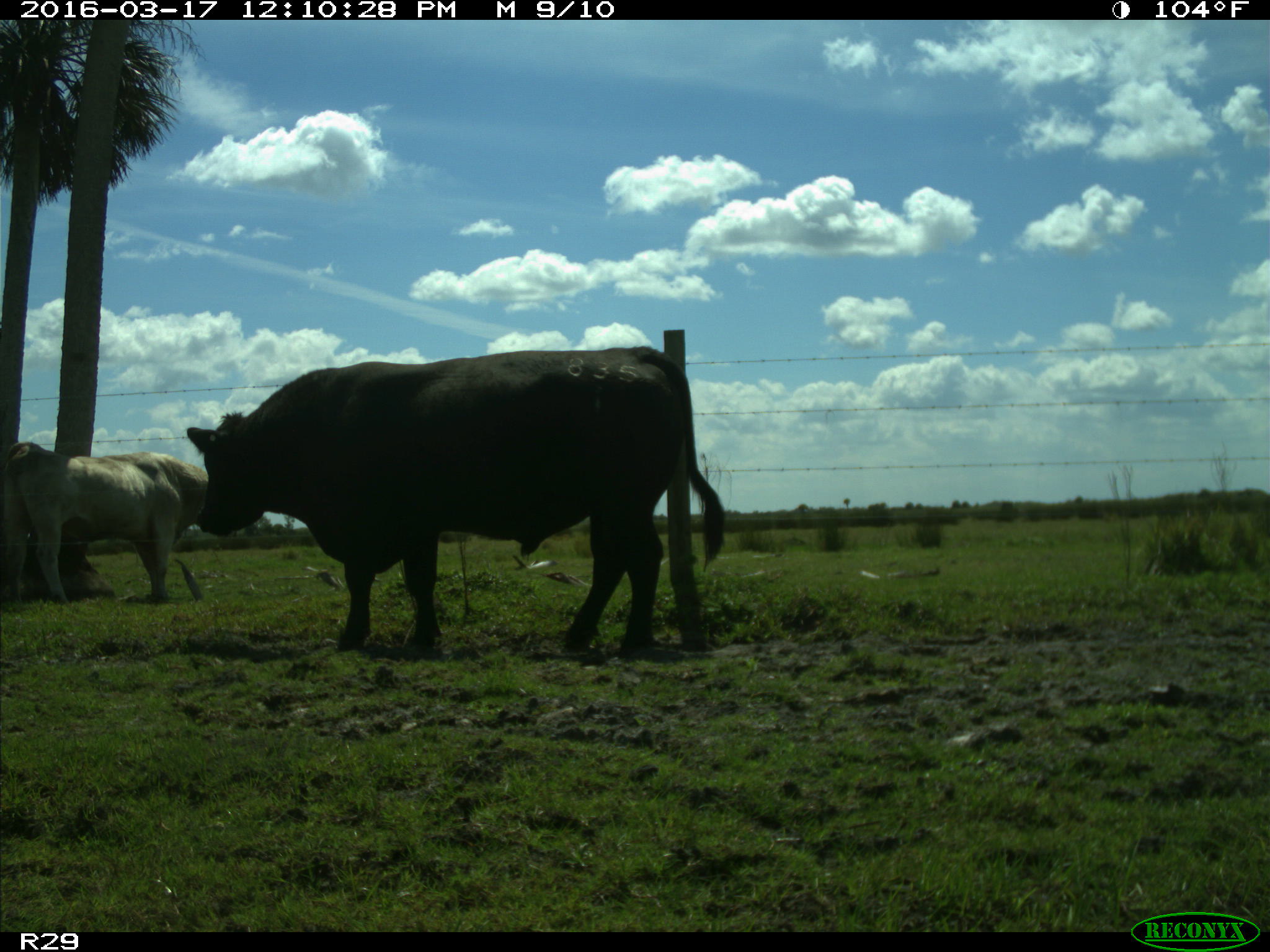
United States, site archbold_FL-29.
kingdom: Animalia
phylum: Chordata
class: Mammalia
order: Artiodactyla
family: Bovidae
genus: Bos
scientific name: Bos taurus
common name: domestic cow